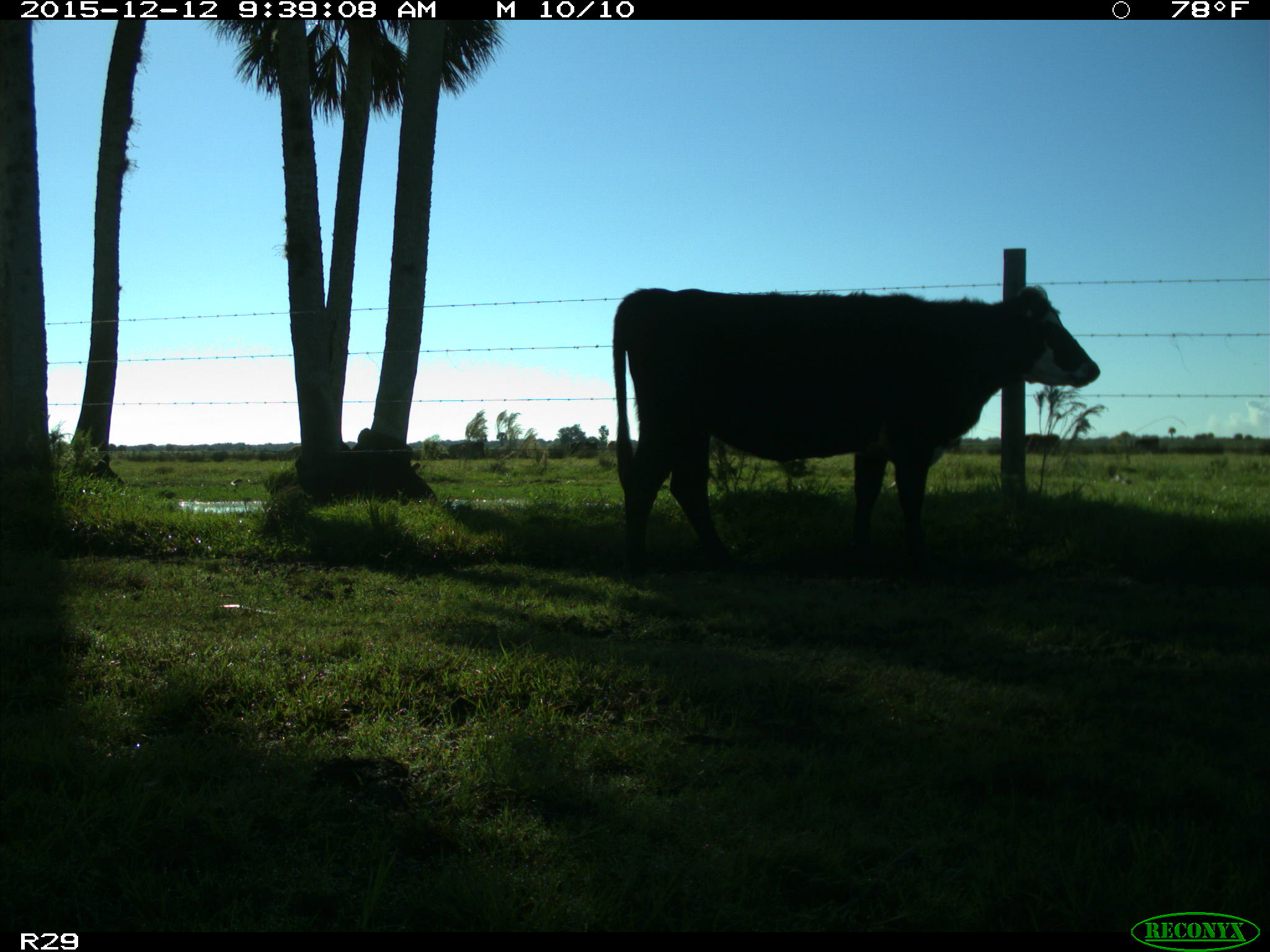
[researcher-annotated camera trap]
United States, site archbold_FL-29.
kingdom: Animalia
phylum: Chordata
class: Mammalia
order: Artiodactyla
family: Bovidae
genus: Bos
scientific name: Bos taurus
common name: domestic cow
Bos taurus (domestic cow).